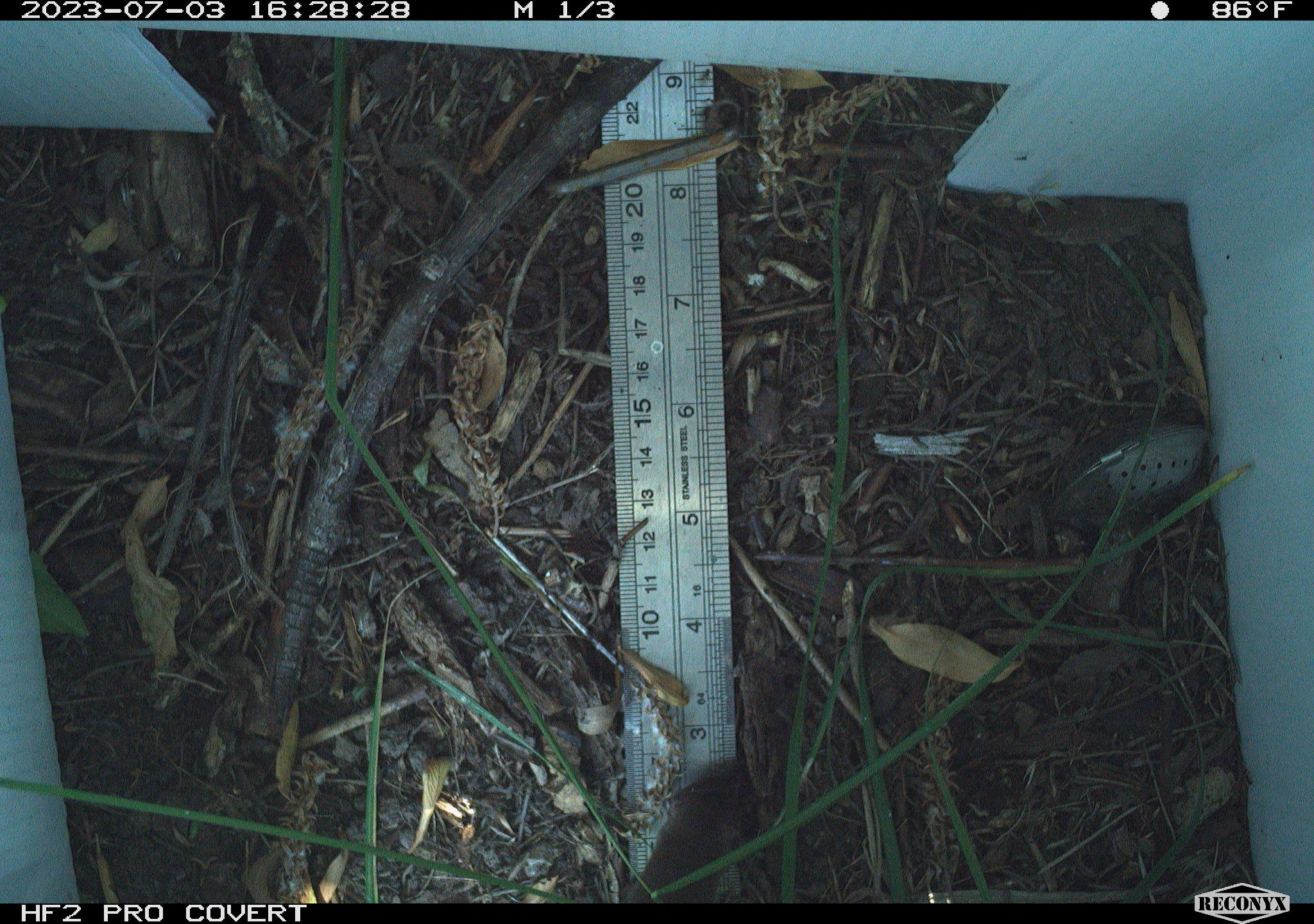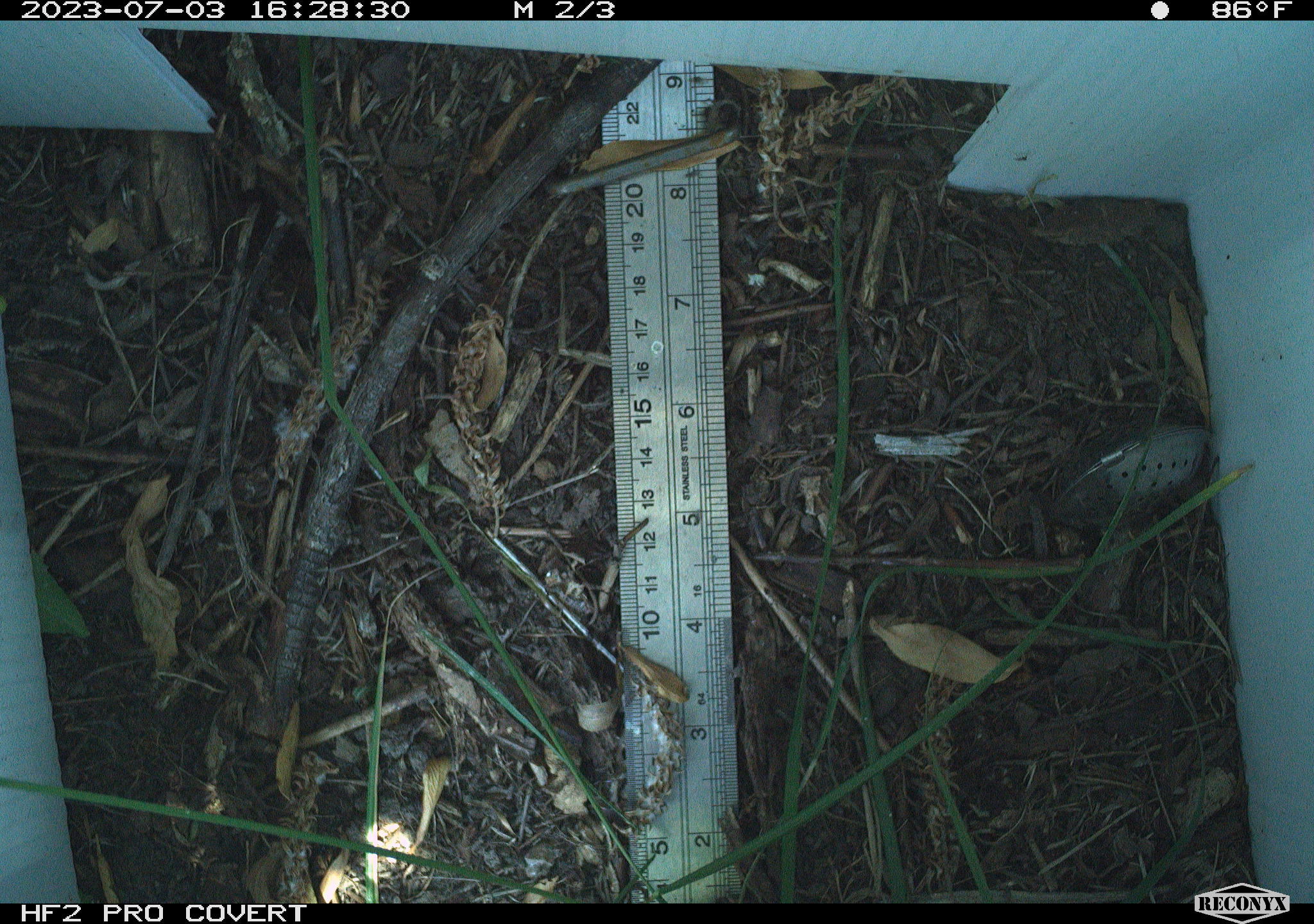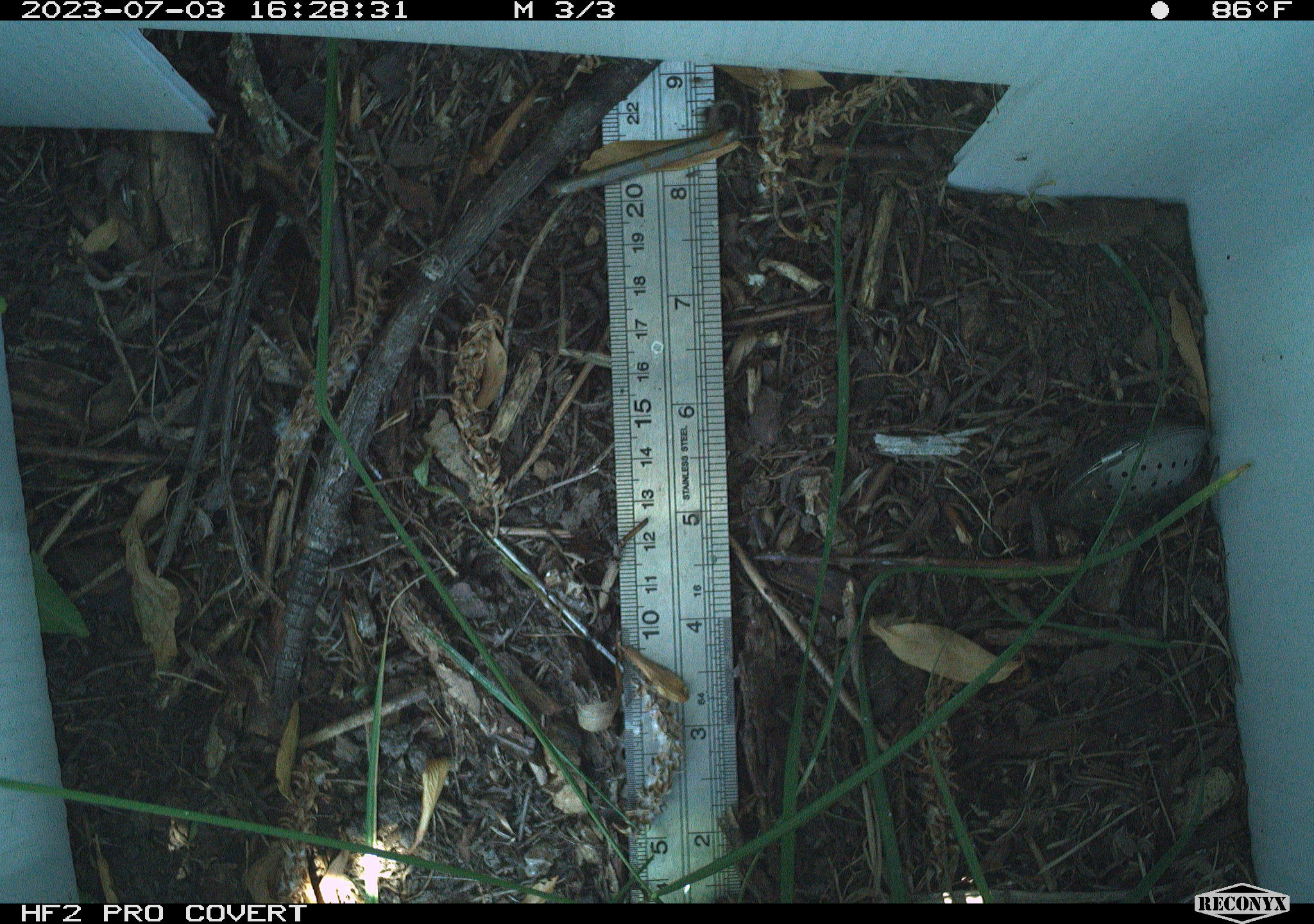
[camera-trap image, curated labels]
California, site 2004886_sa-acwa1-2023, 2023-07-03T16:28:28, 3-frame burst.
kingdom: Animalia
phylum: Chordata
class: Mammalia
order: Rodentia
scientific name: Rodentia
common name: rodent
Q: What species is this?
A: Rodent (Rodentia).